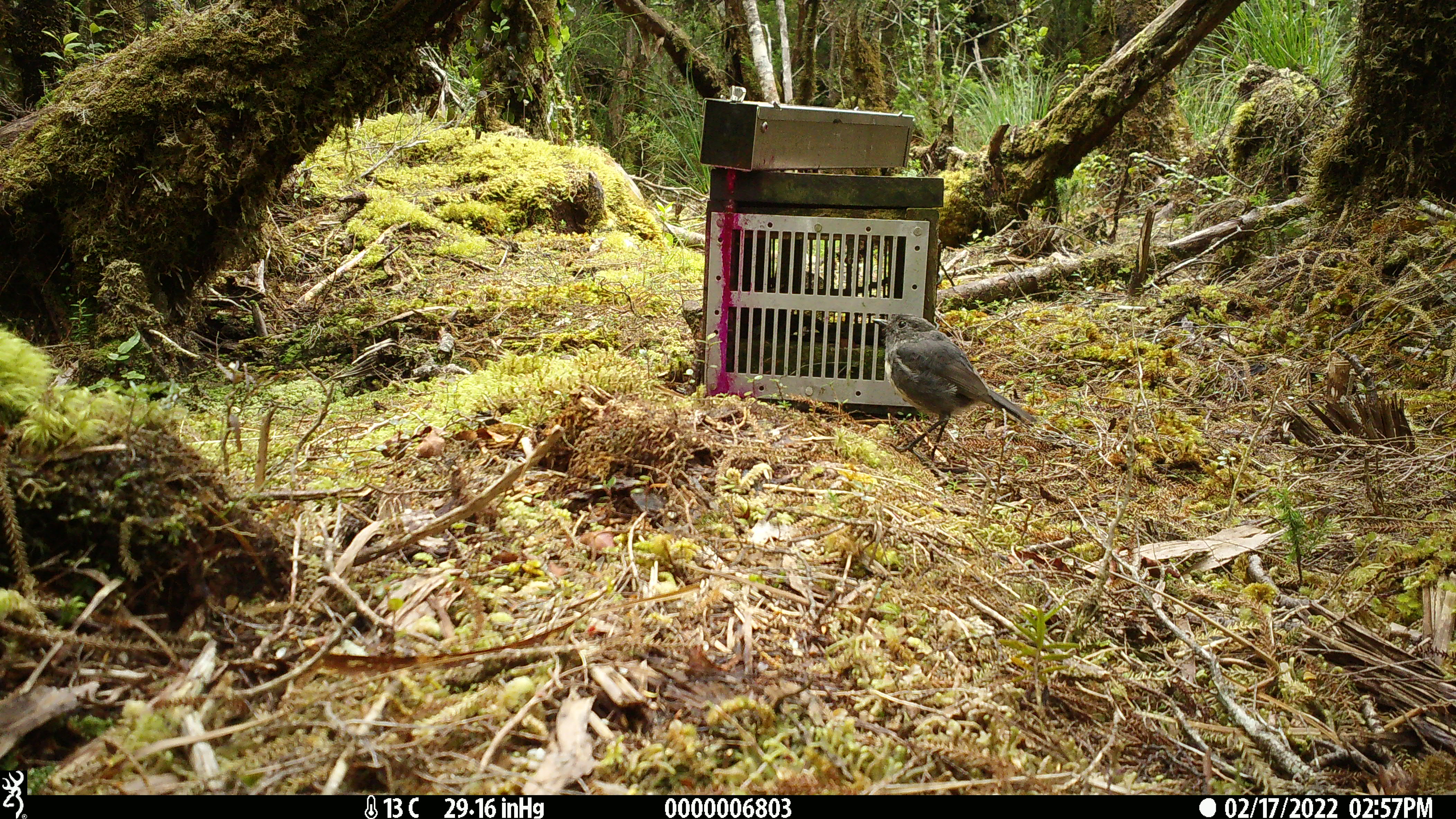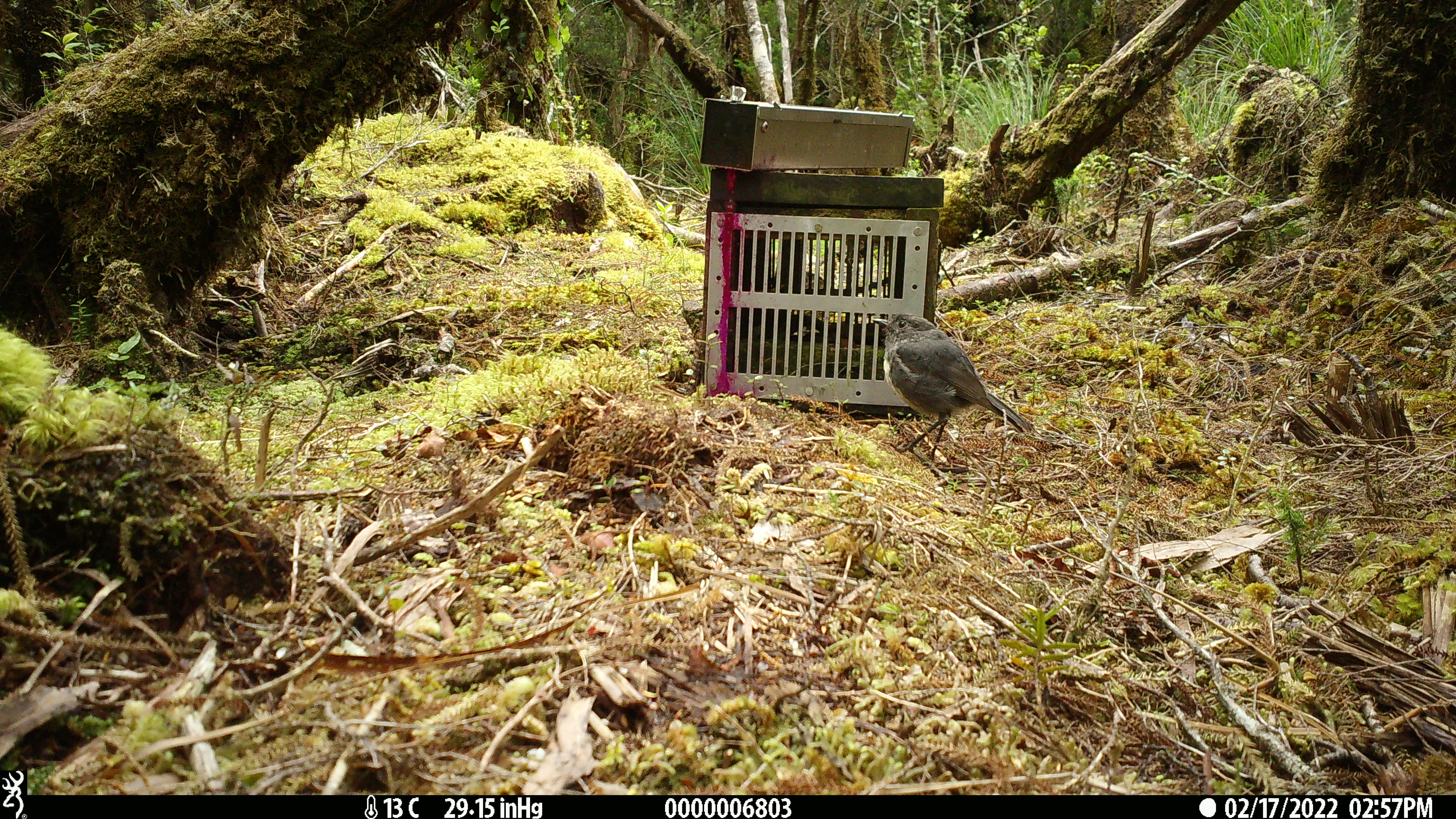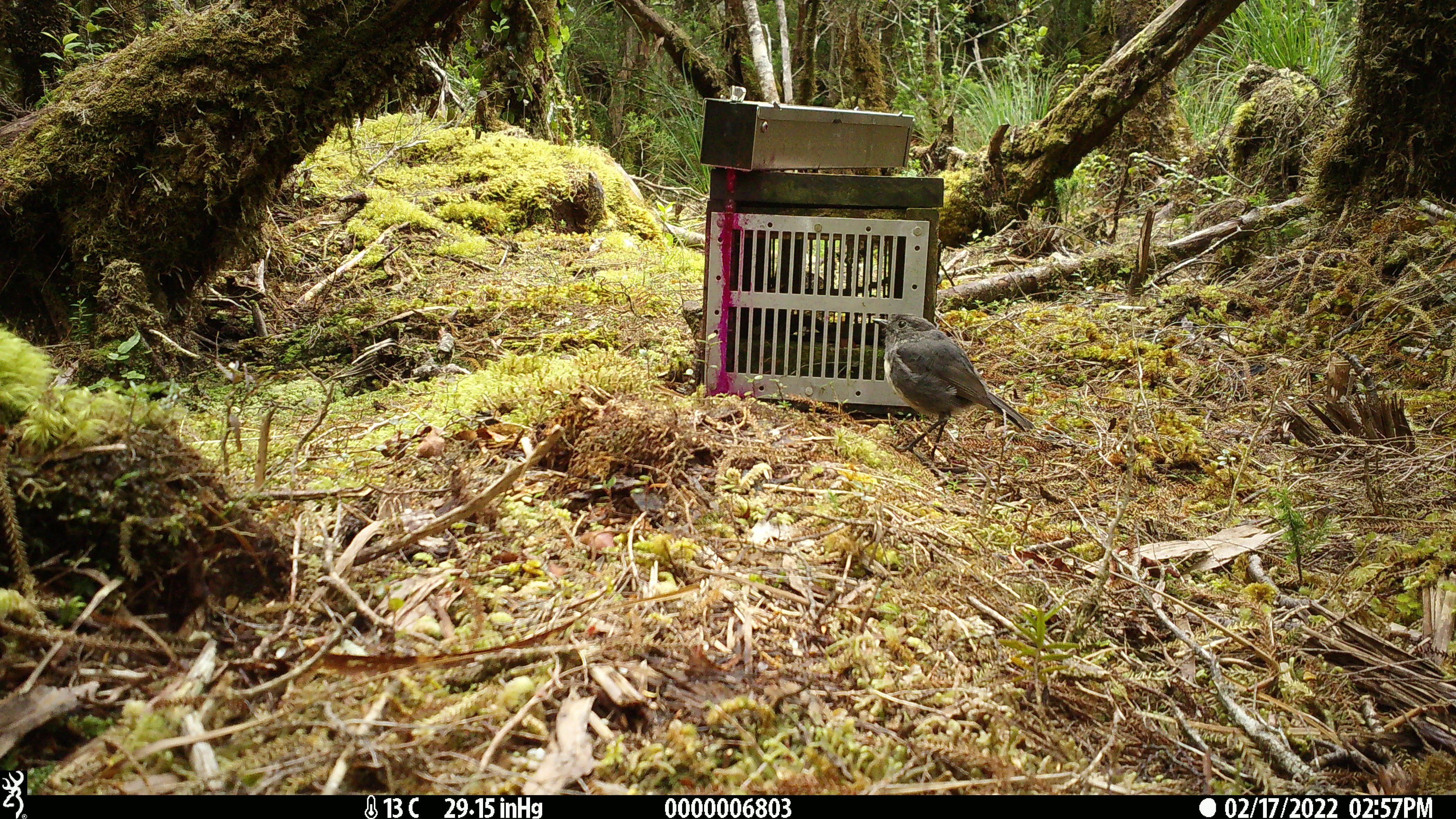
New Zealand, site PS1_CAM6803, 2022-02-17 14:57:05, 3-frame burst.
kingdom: Animalia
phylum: Chordata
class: Aves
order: Passeriformes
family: Petroicidae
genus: Petroica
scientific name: Petroica australis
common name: new zealand robin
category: robin